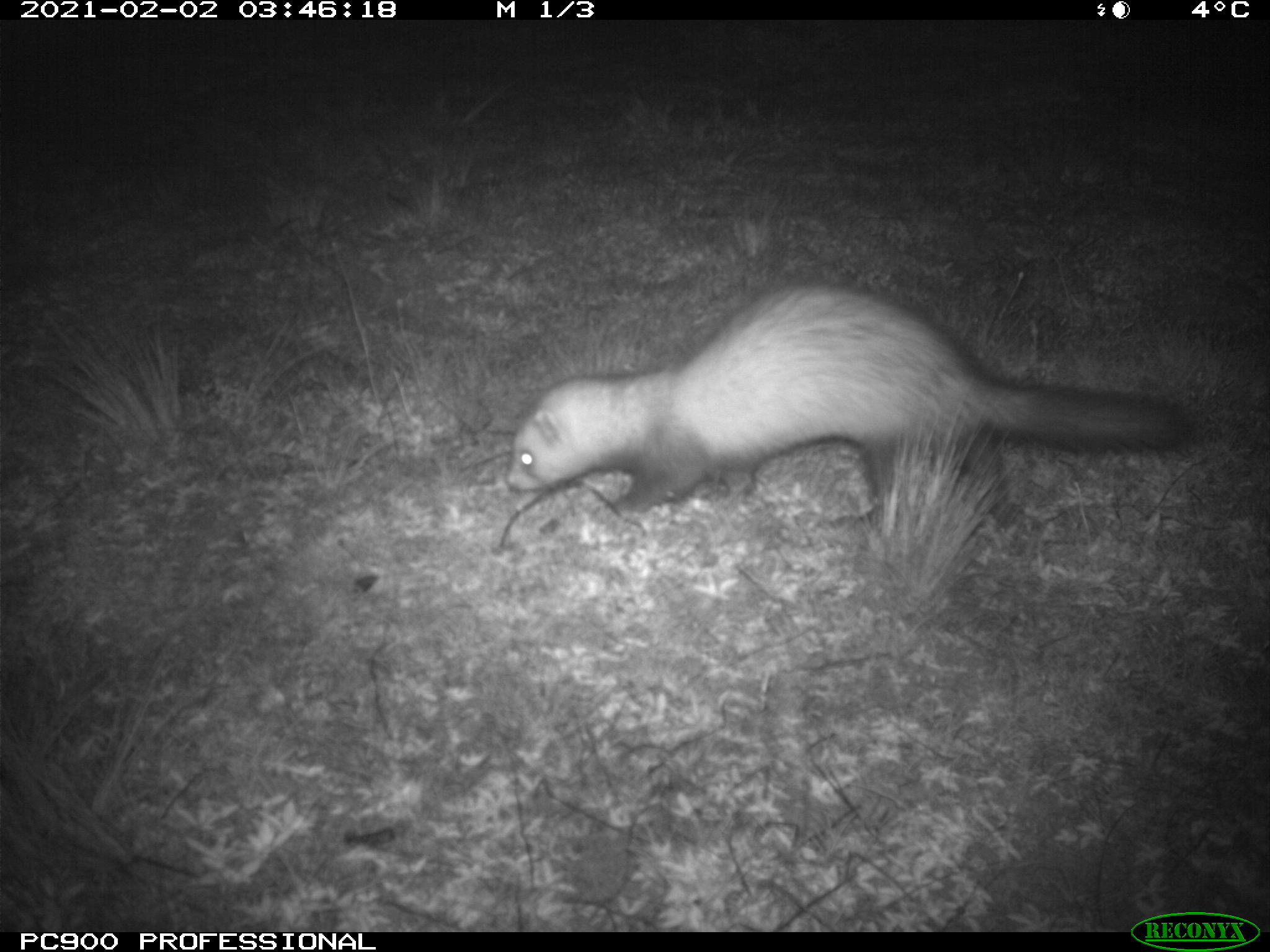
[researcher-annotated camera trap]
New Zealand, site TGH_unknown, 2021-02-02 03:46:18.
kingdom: Animalia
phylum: Chordata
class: Mammalia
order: Carnivora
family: Mustelidae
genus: Mustela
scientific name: Mustela furo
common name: ferret